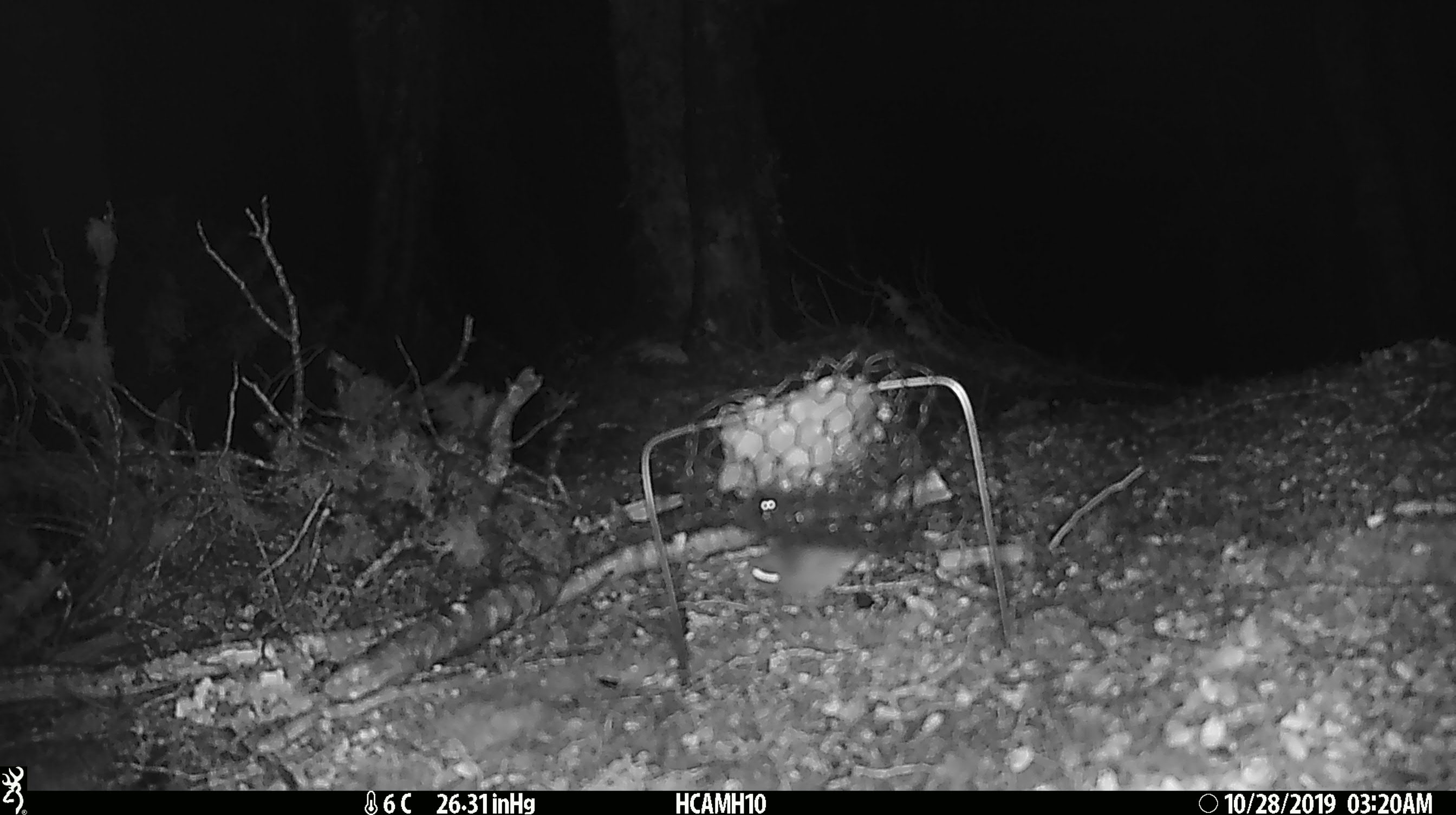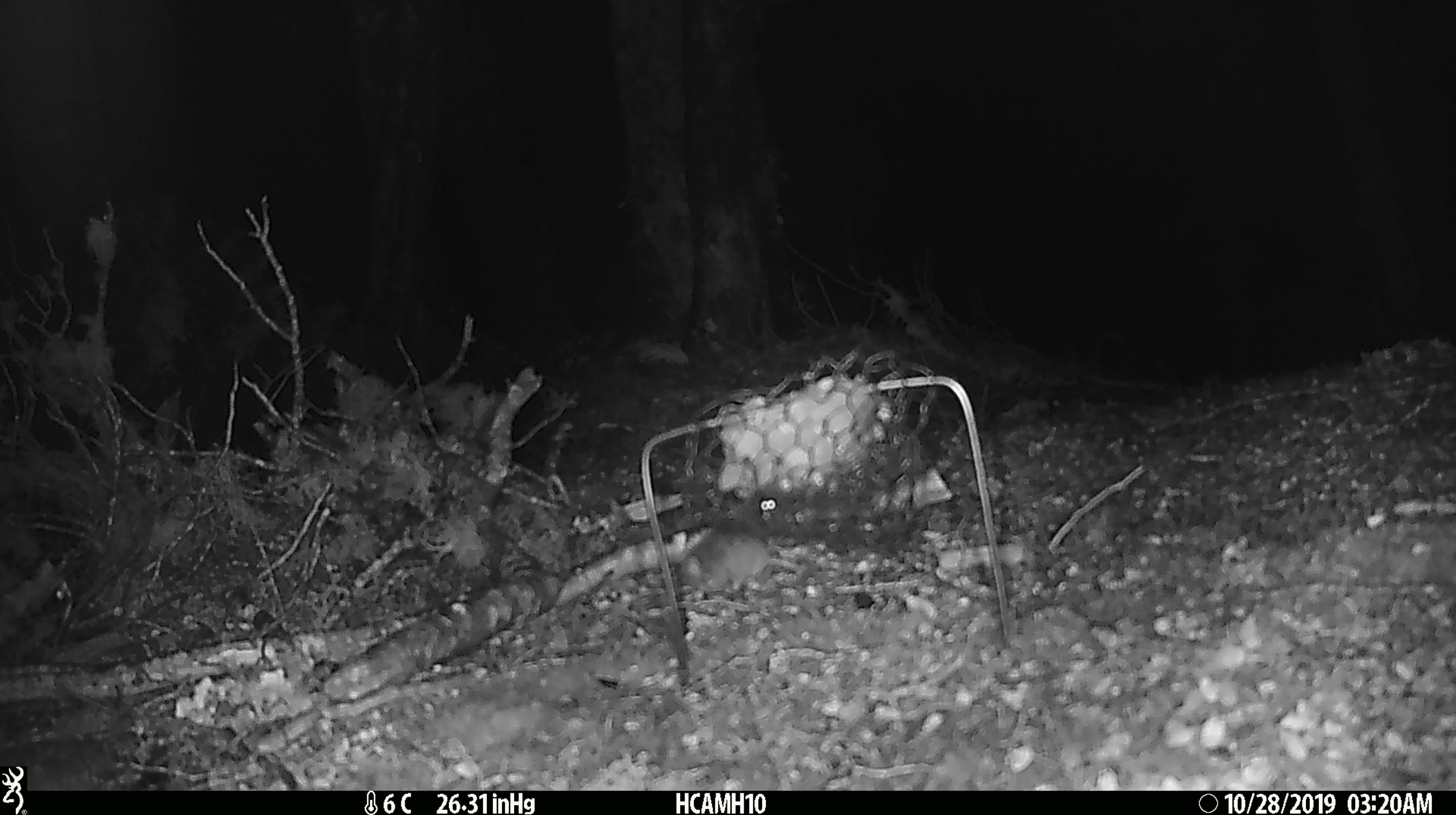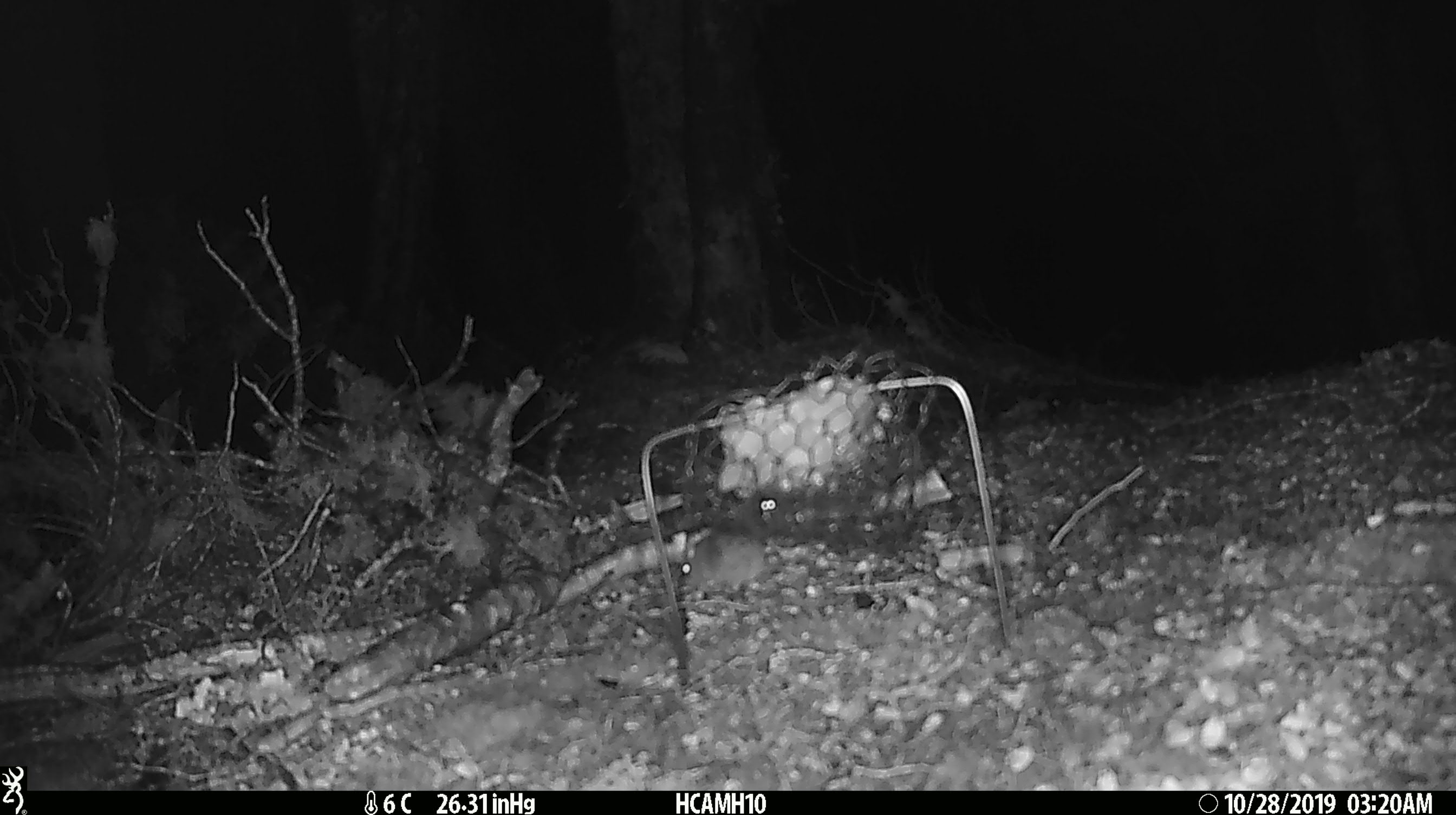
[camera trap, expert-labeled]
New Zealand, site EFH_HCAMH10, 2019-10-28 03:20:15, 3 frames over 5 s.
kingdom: Animalia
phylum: Chordata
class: Mammalia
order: Rodentia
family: Muridae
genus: Mus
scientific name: Mus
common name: mouse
Mouse (Mus).